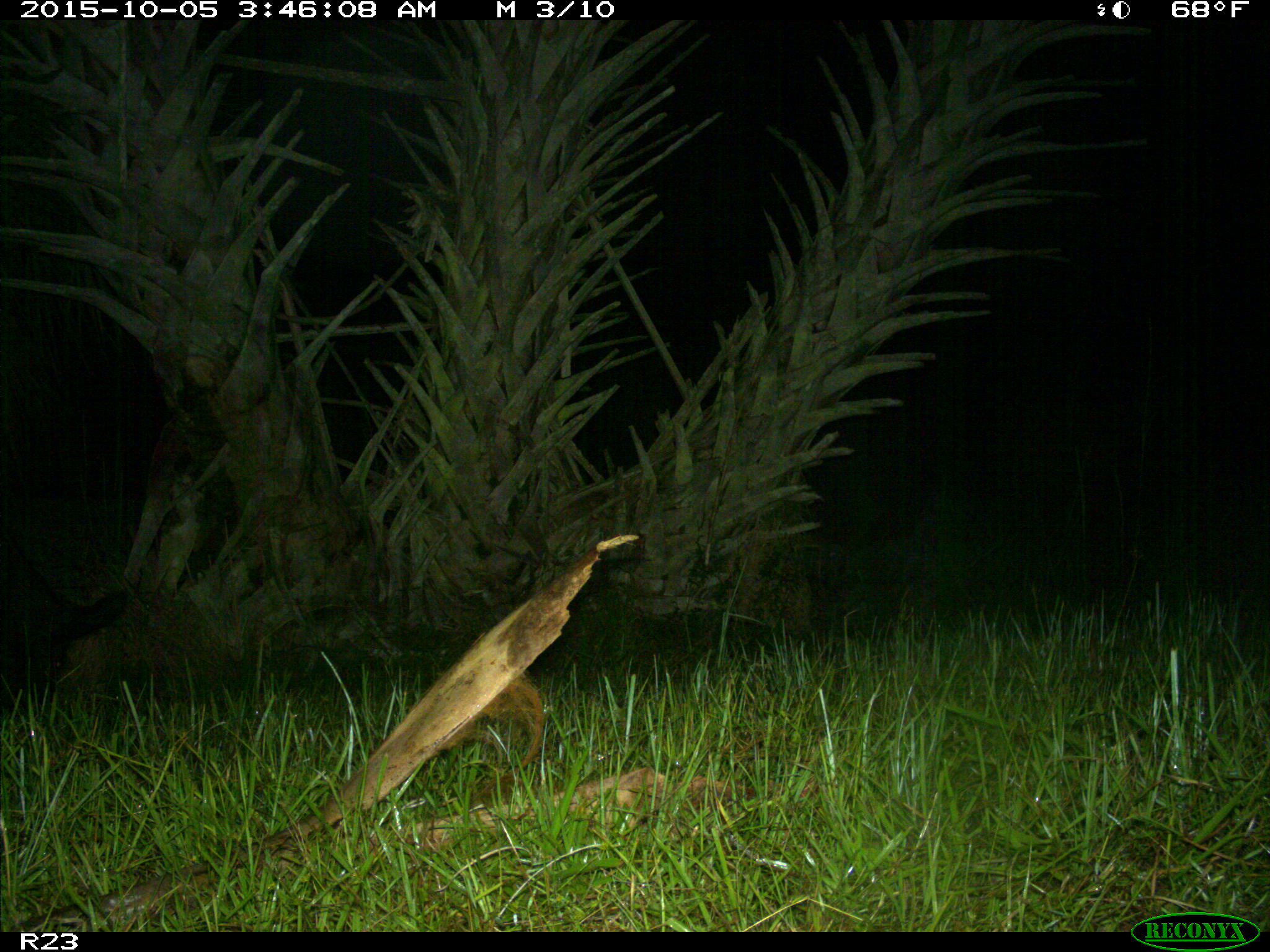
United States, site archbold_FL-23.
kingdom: Animalia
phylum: Chordata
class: Mammalia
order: Artiodactyla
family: Suidae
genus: Sus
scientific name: Sus scrofa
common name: wild boar